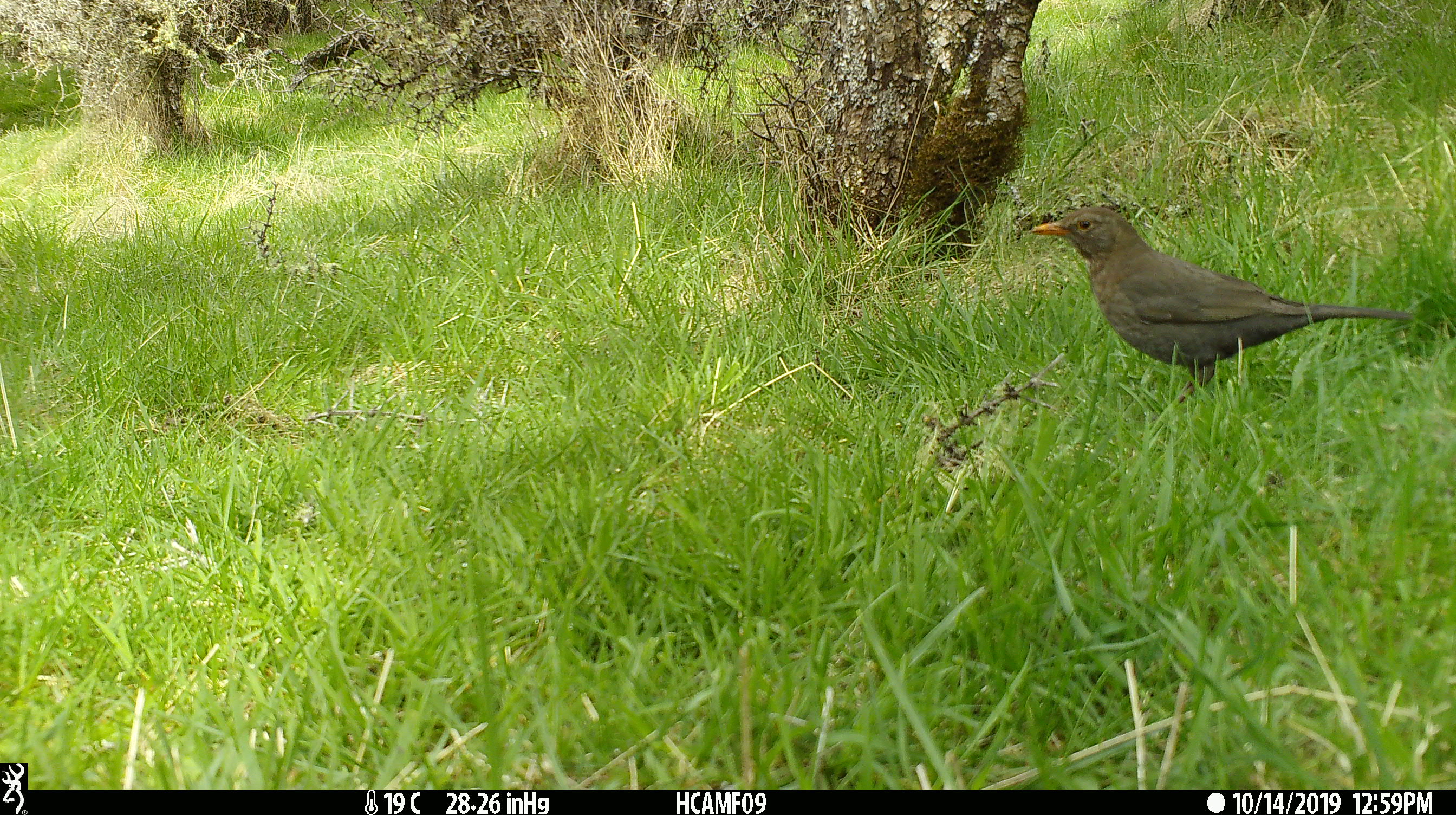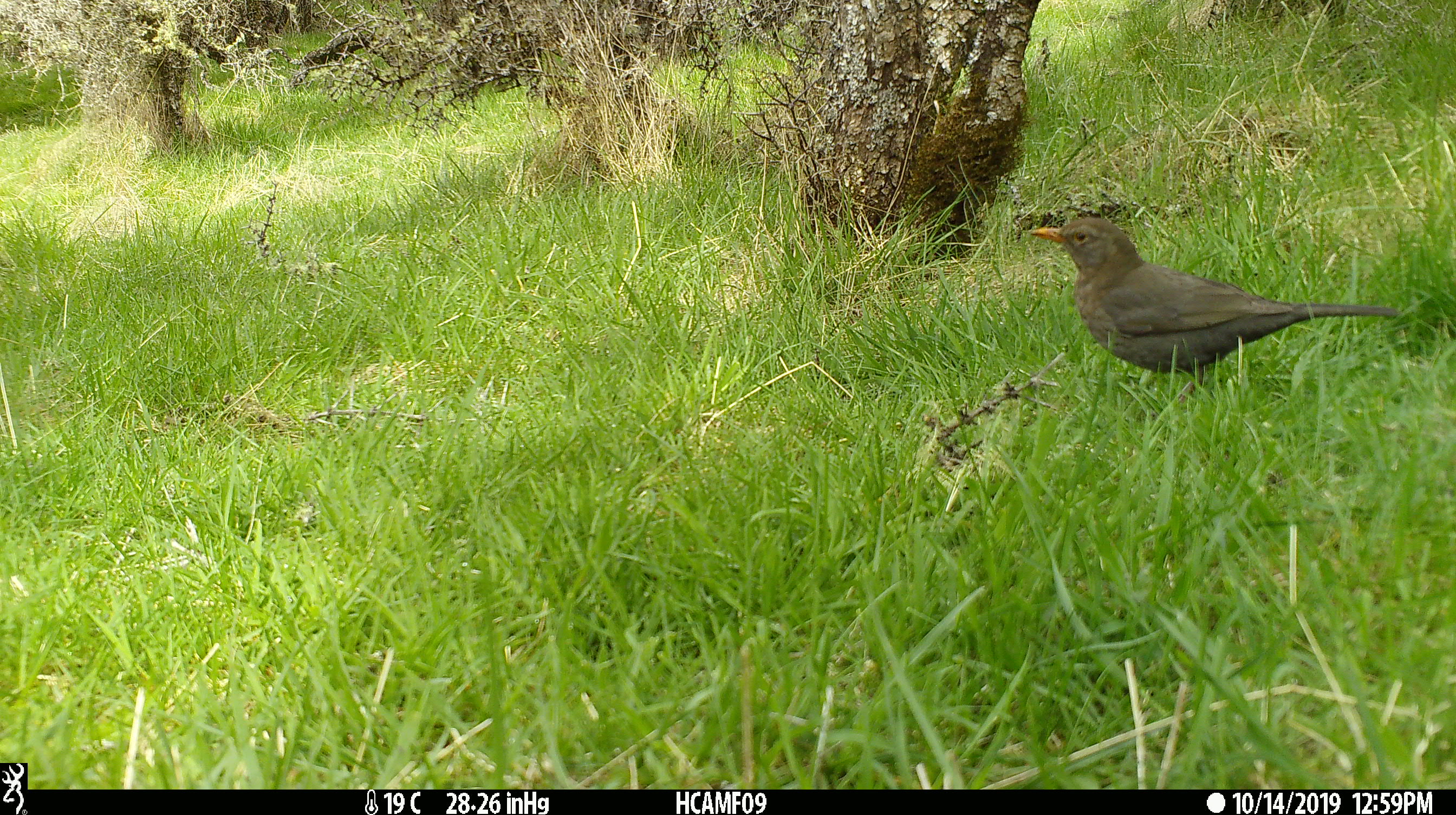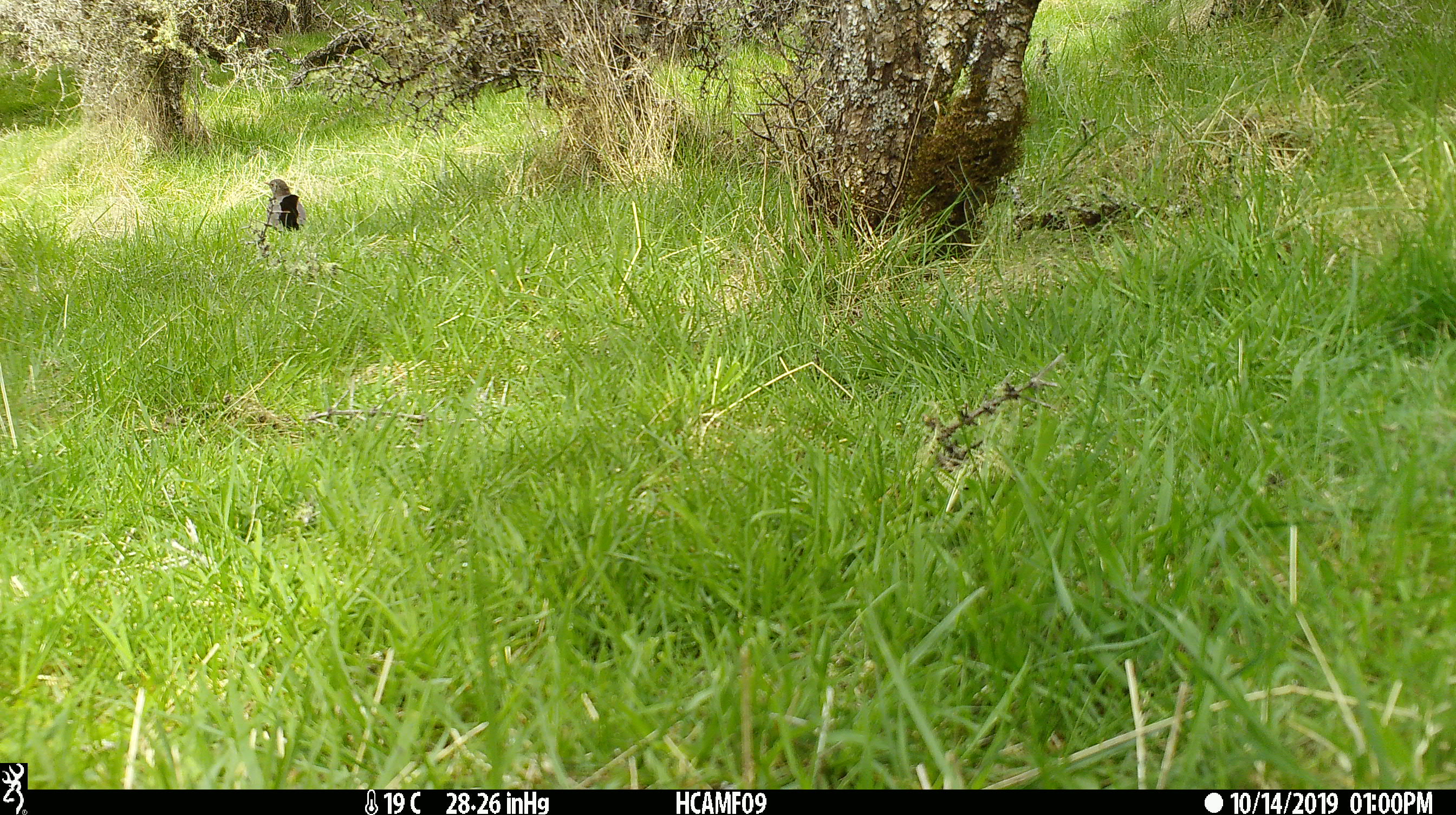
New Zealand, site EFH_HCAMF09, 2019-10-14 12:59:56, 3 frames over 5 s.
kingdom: Animalia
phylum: Chordata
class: Aves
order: Passeriformes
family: Turdidae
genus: Turdus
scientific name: Turdus merula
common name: eurasian blackbird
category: blackbird